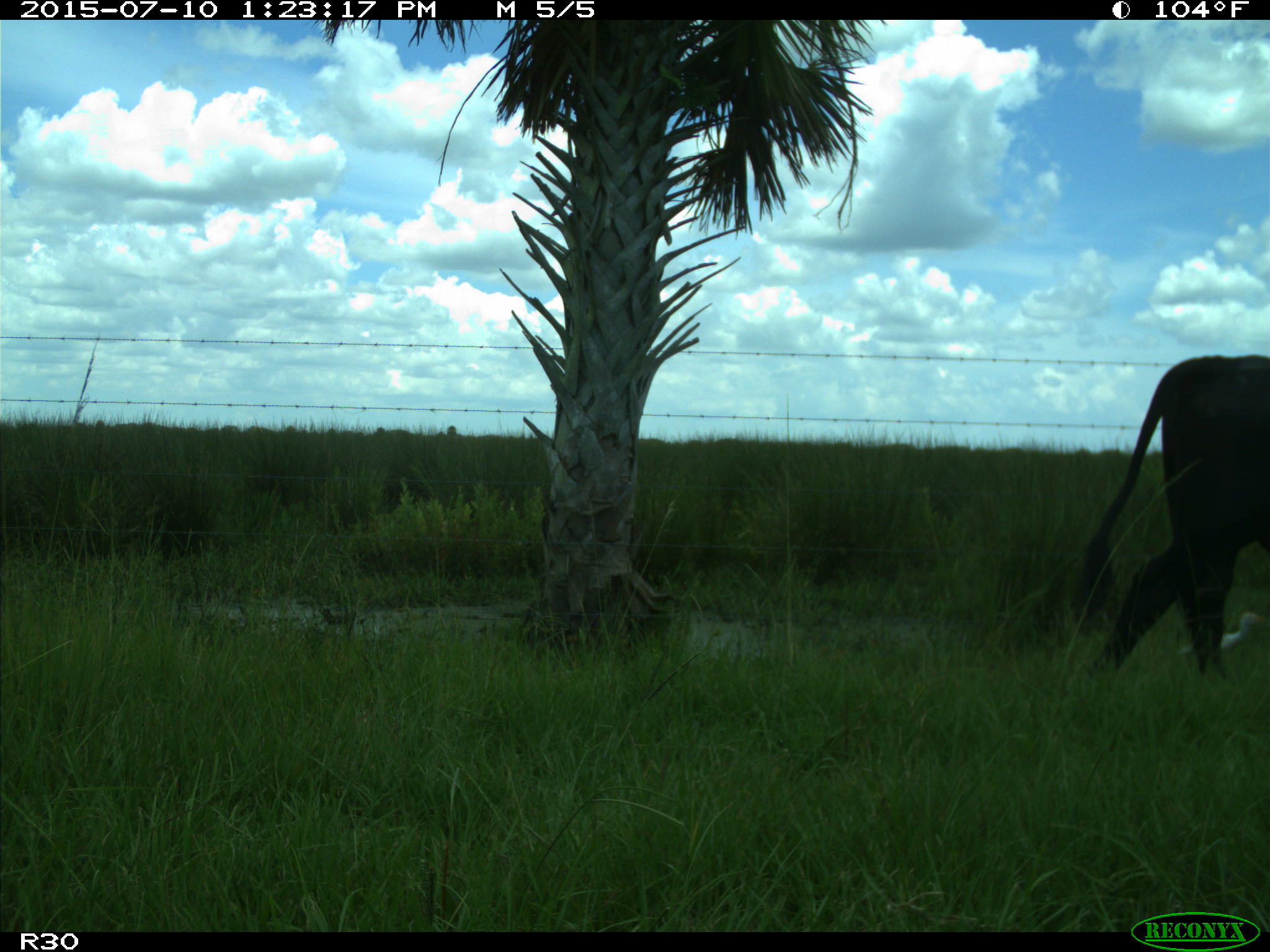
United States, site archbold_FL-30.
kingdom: Animalia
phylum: Chordata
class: Mammalia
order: Artiodactyla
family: Bovidae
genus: Bos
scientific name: Bos taurus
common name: domestic cow